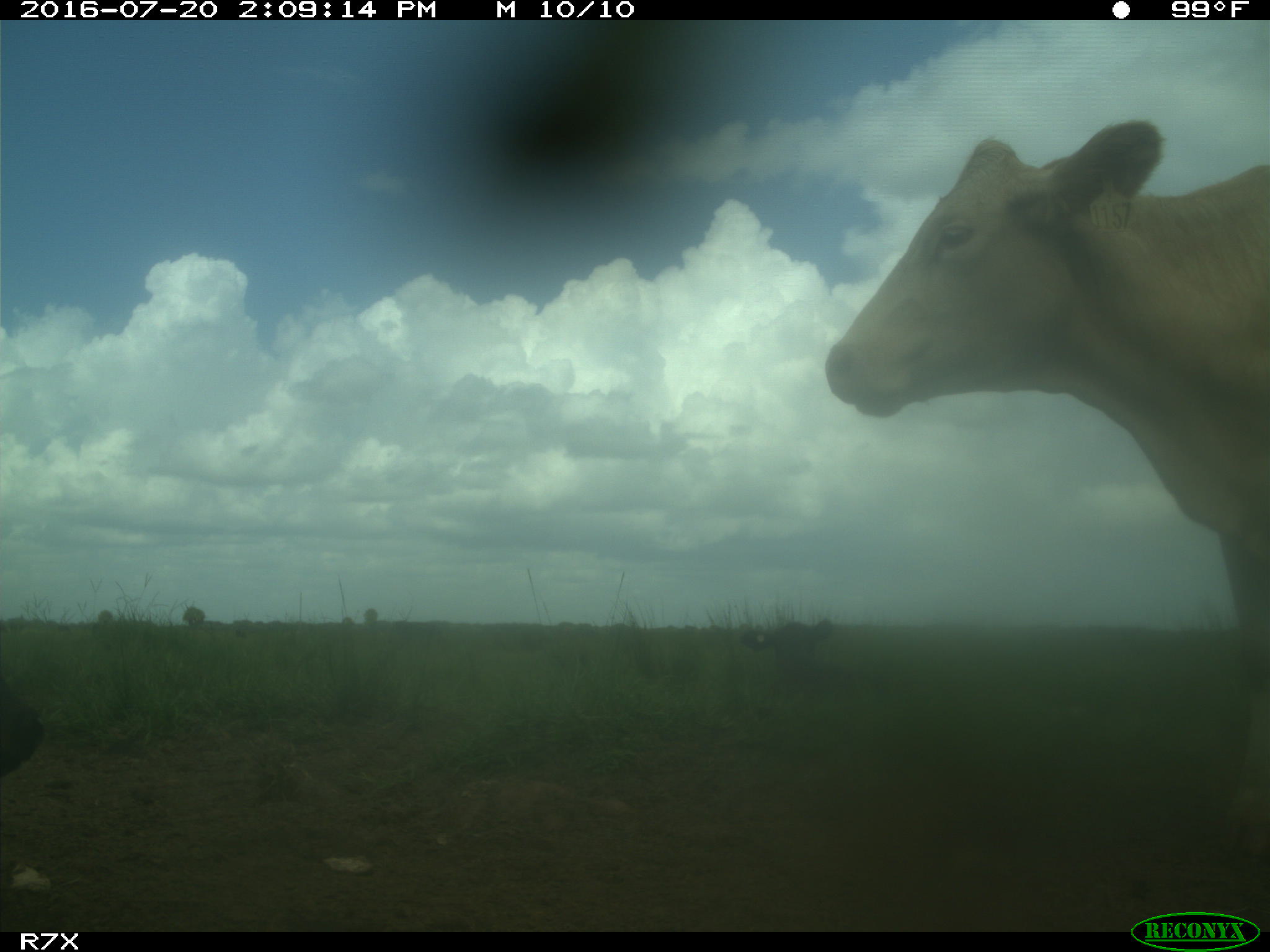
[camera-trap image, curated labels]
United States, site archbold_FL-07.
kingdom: Animalia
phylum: Chordata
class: Mammalia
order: Artiodactyla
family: Bovidae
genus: Bos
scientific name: Bos taurus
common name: domestic cow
Bos taurus (domestic cow).